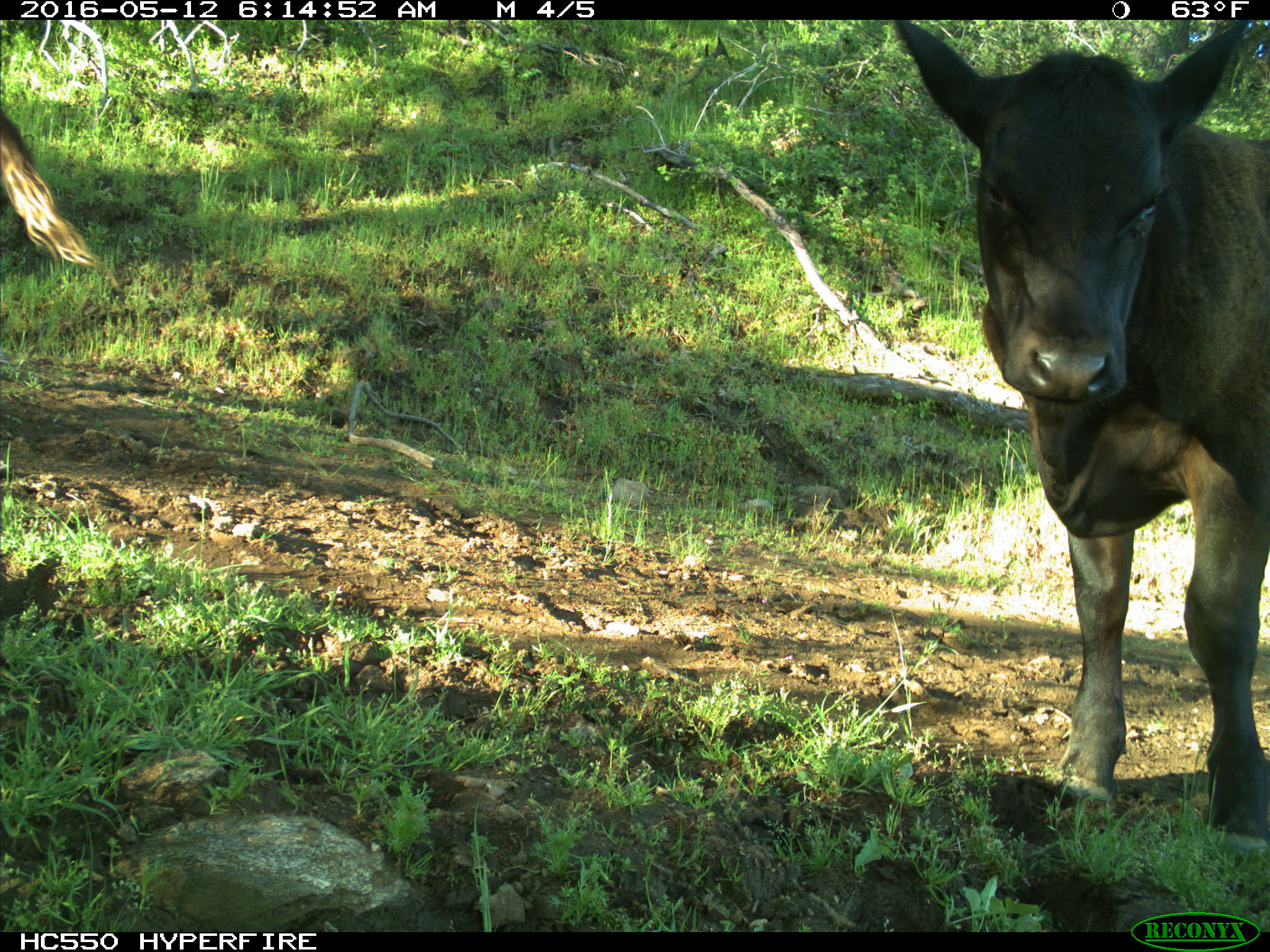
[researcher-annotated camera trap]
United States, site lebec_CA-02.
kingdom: Animalia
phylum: Chordata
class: Mammalia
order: Artiodactyla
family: Bovidae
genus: Bos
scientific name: Bos taurus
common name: domestic cow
Bos taurus (domestic cow).